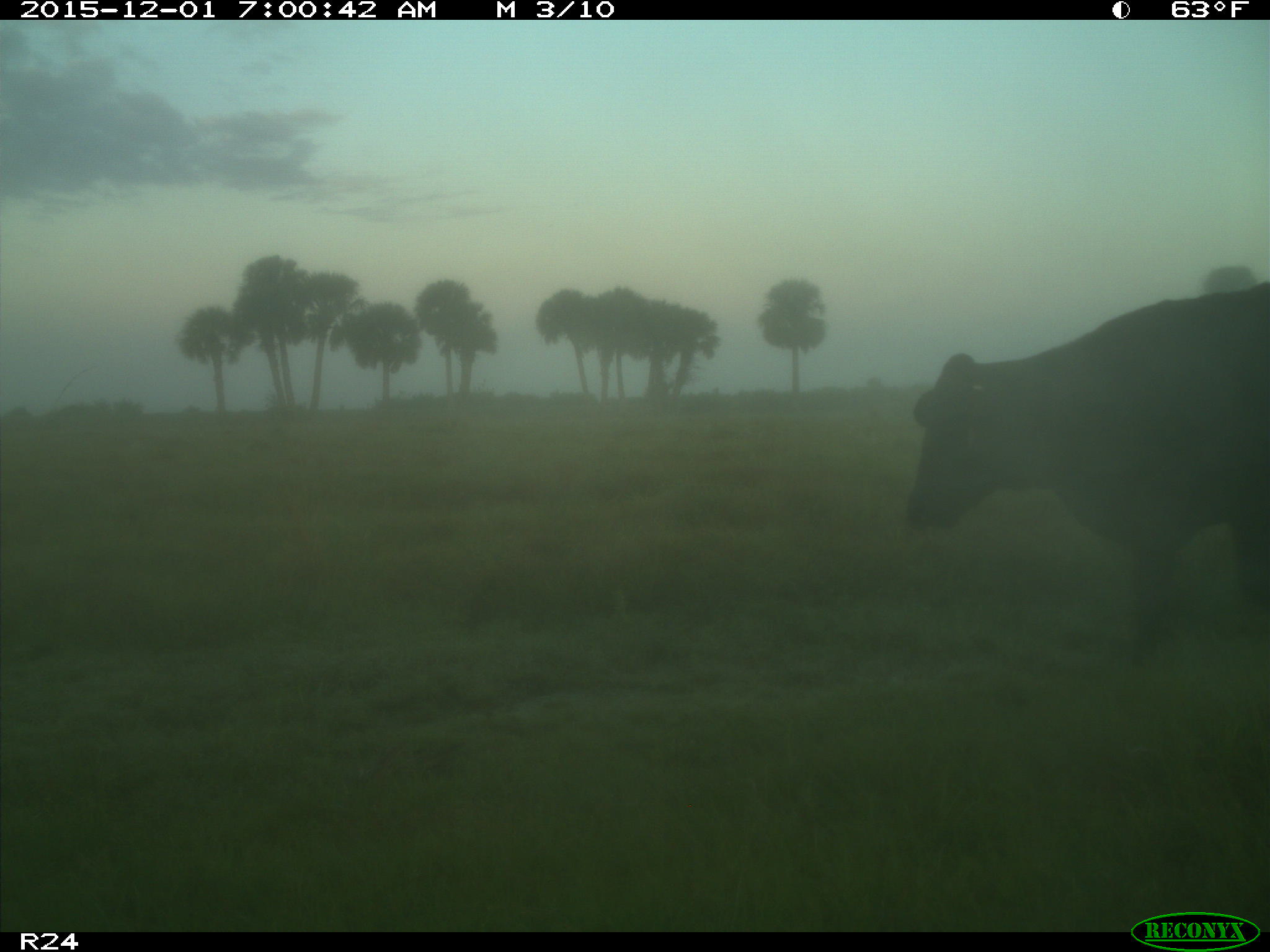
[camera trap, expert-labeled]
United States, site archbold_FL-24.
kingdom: Animalia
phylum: Chordata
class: Mammalia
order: Artiodactyla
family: Bovidae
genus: Bos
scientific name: Bos taurus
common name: domestic cow